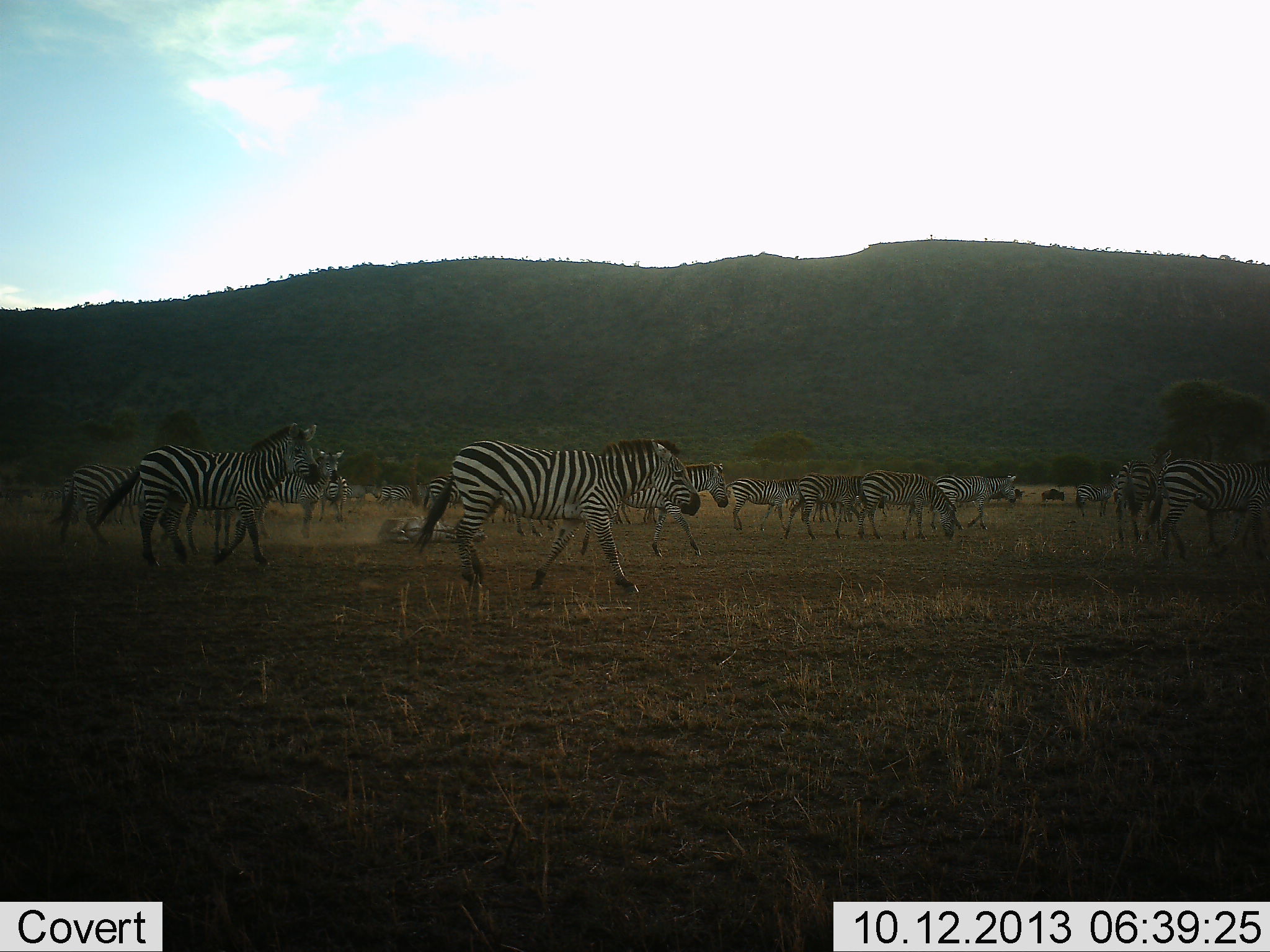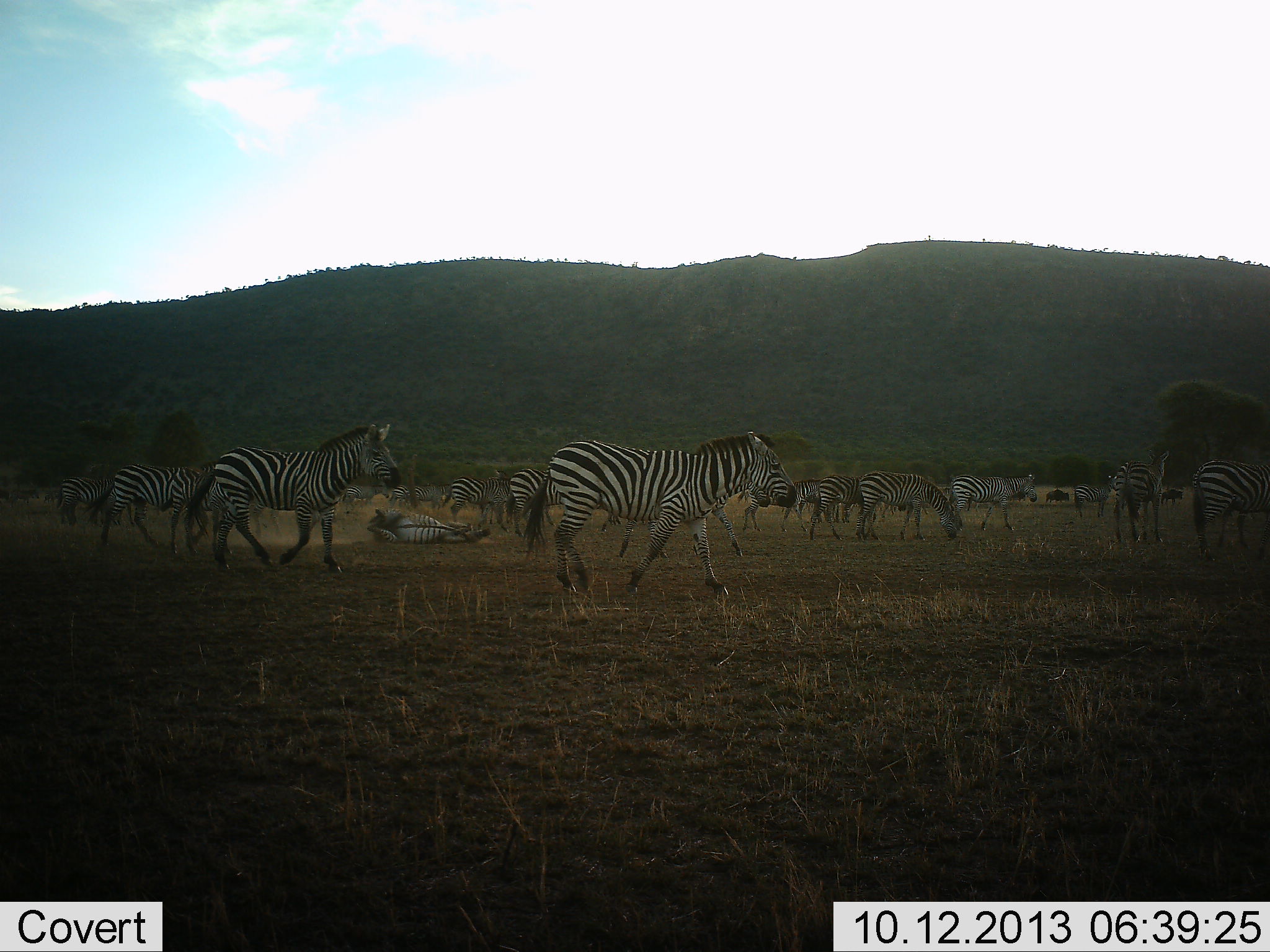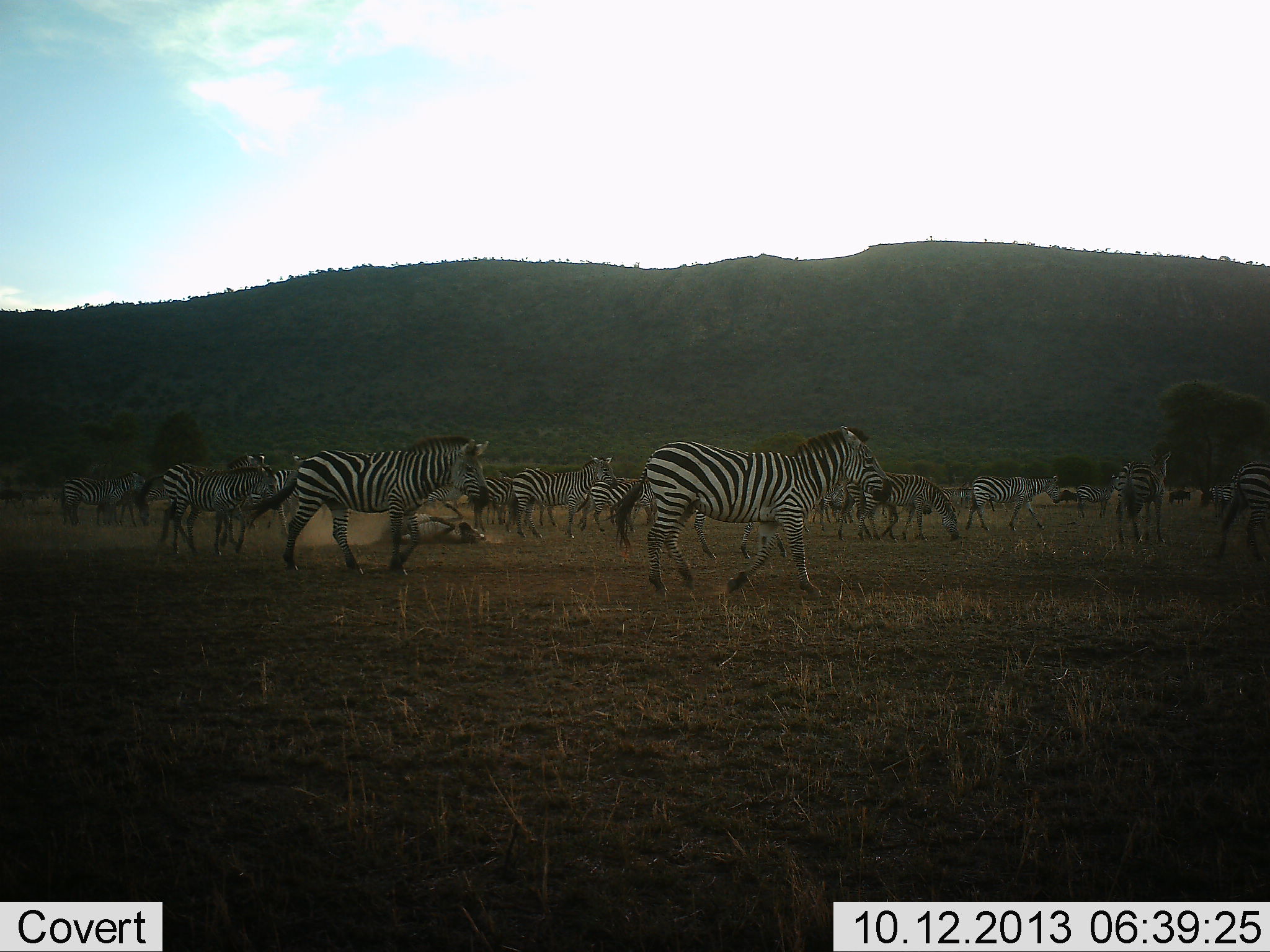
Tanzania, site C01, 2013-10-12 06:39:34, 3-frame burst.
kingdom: Animalia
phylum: Chordata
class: Mammalia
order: Perissodactyla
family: Equidae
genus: Equus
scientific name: Equus quagga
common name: plains zebra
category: zebra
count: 11-50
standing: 36%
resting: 21%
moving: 100%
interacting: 28%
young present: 10%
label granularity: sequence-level